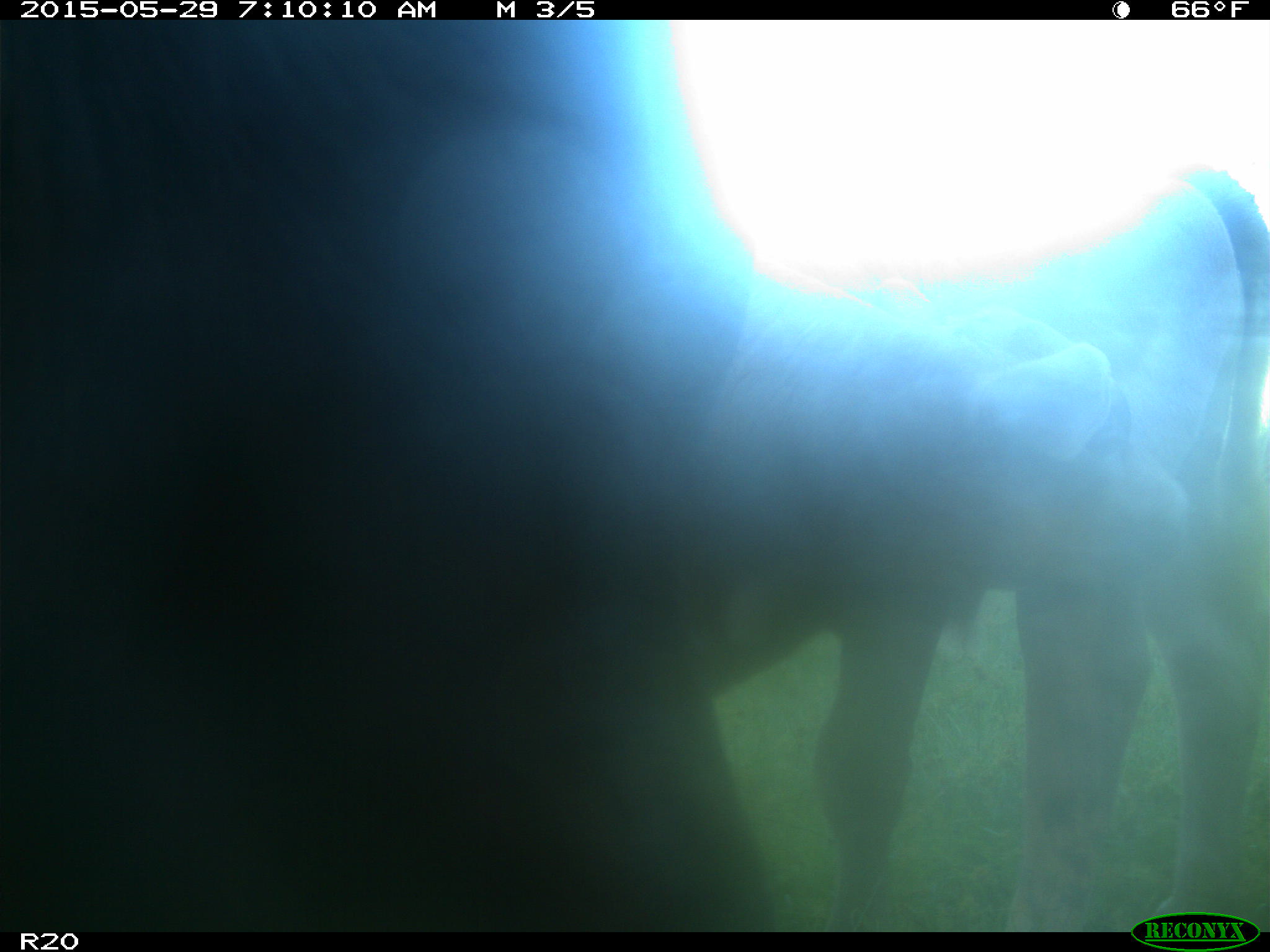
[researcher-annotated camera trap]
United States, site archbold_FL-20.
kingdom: Animalia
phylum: Chordata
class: Mammalia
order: Artiodactyla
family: Bovidae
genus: Bos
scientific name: Bos taurus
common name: domestic cow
Bos taurus (domestic cow).